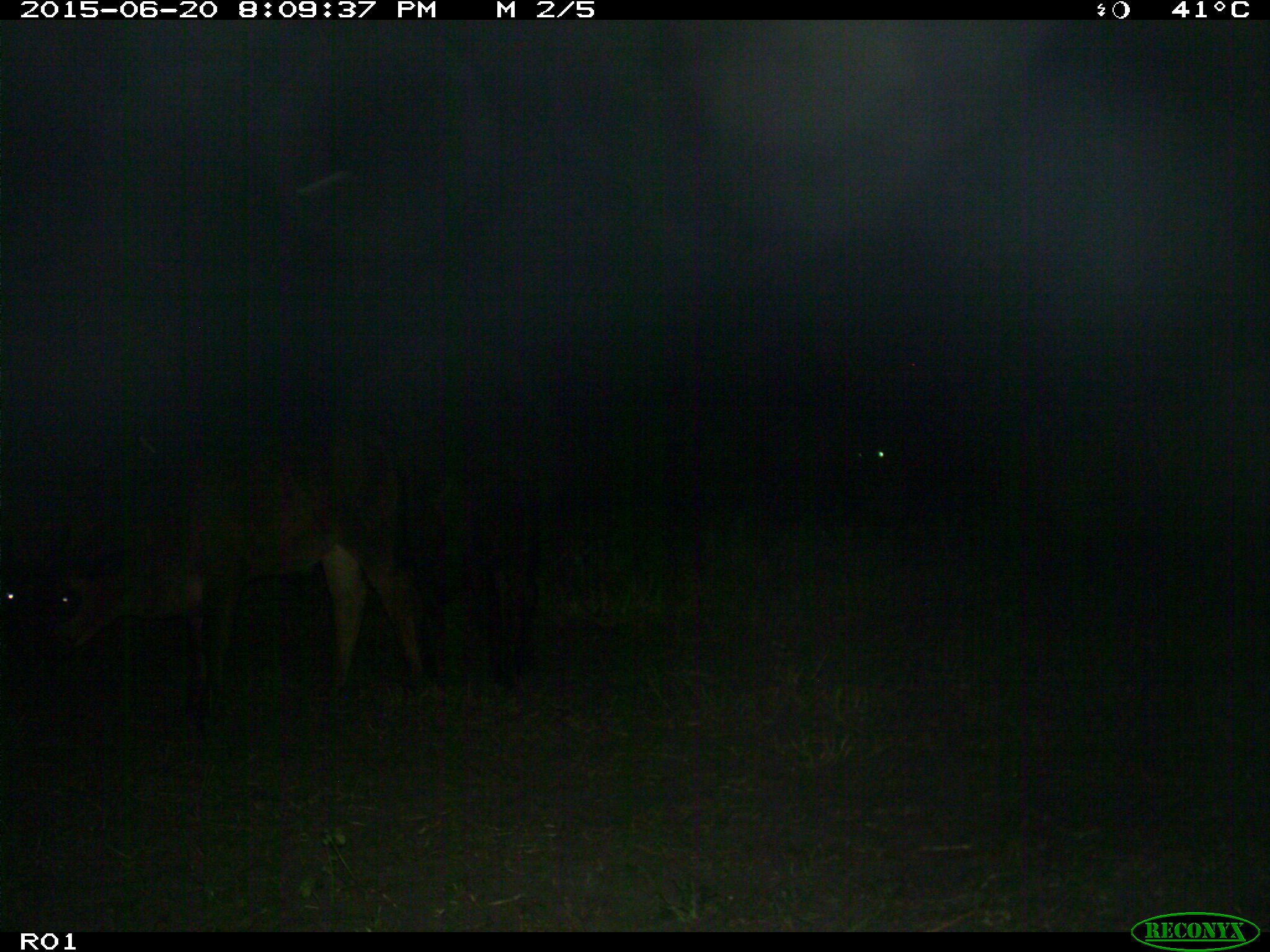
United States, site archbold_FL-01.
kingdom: Animalia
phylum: Chordata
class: Mammalia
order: Artiodactyla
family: Bovidae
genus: Bos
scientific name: Bos taurus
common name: domestic cow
Bos taurus (domestic cow).